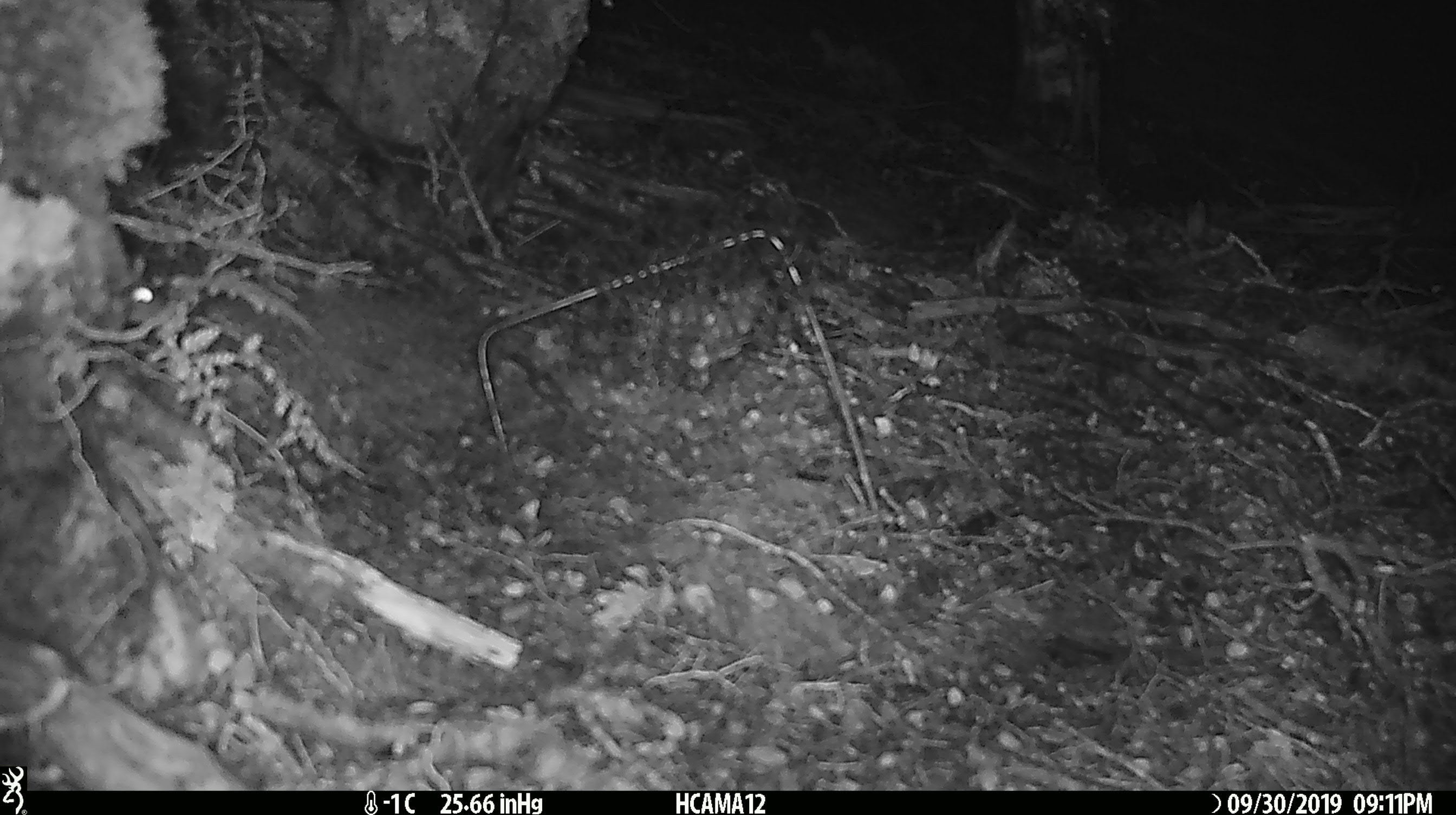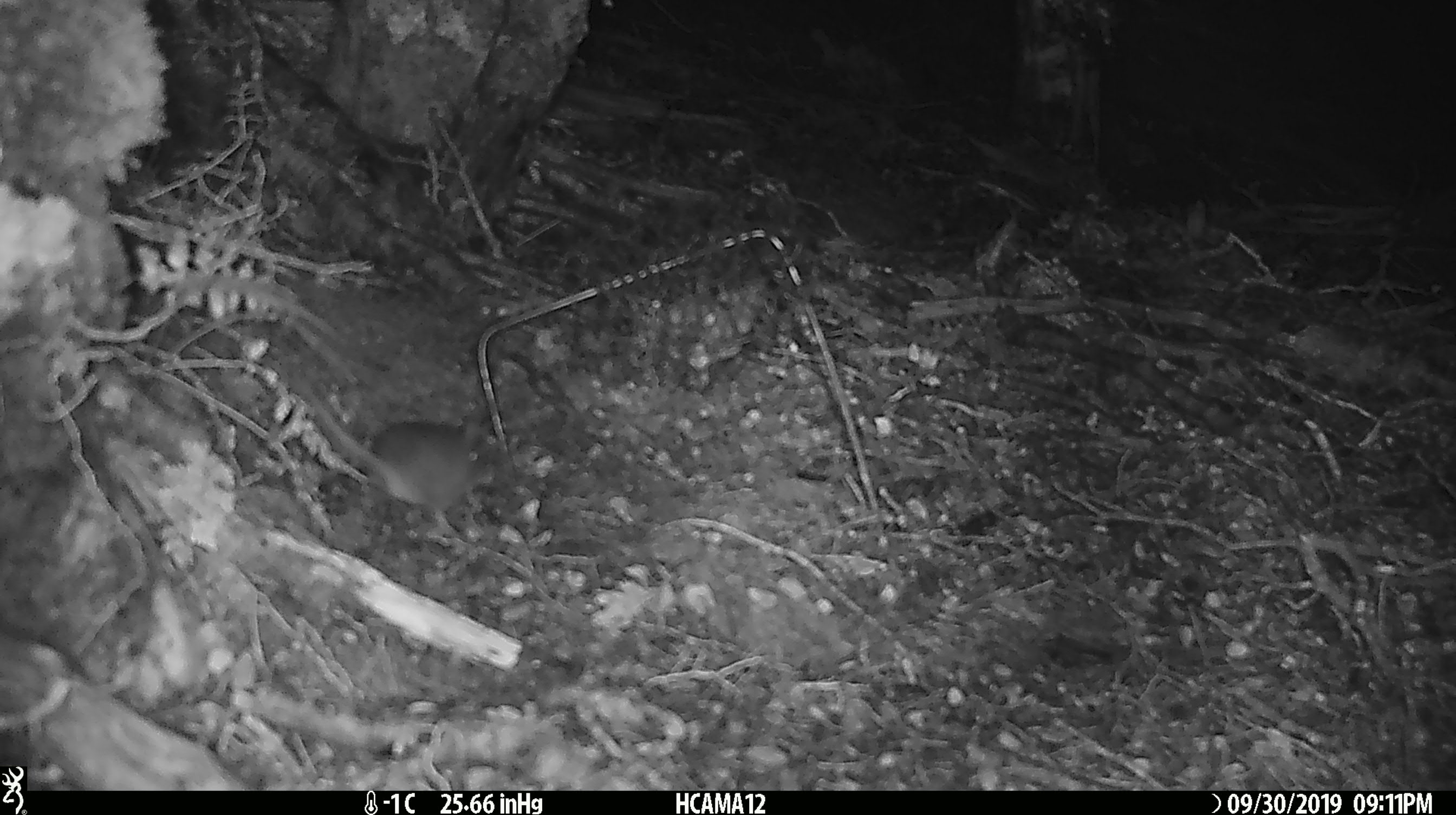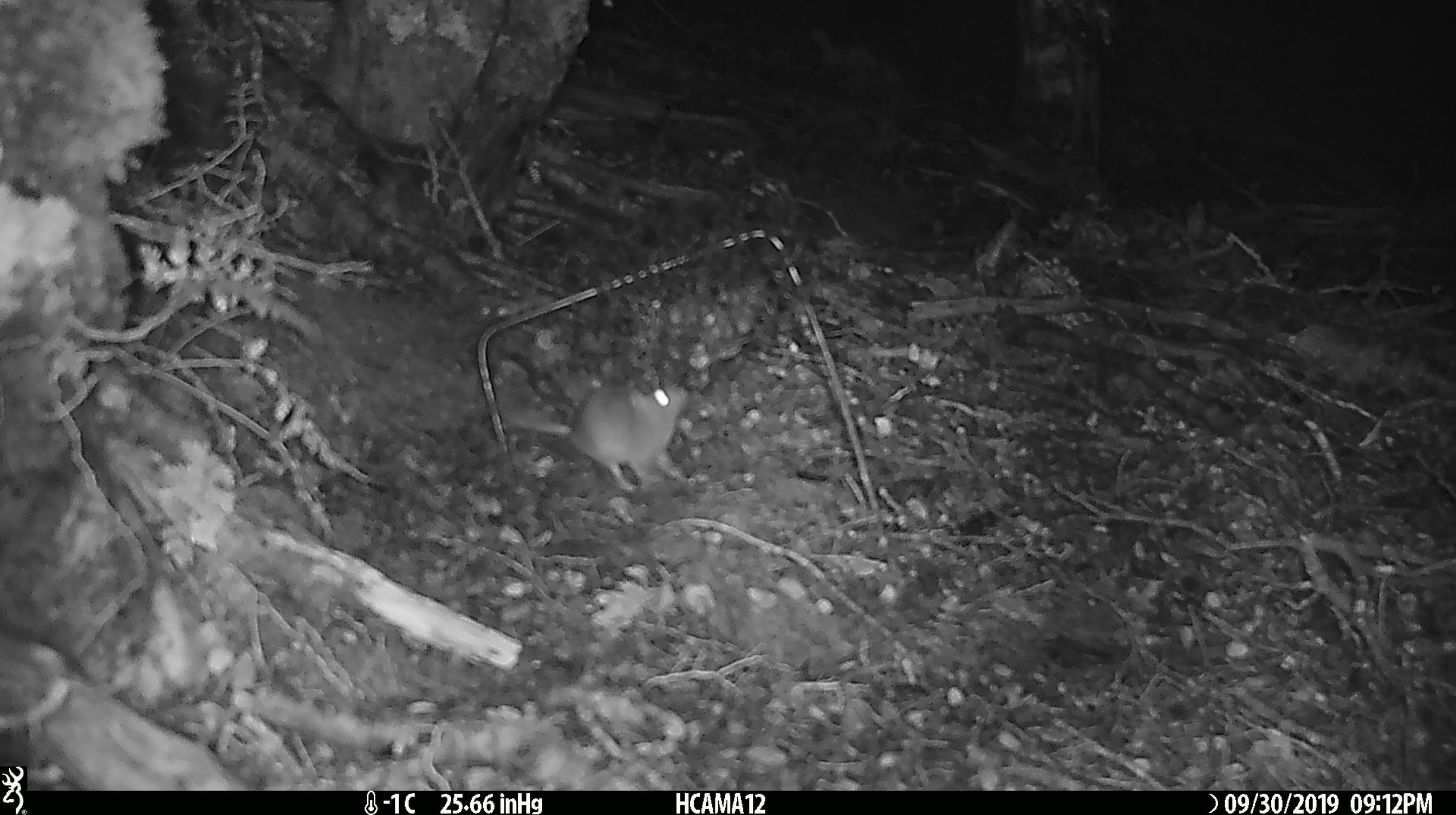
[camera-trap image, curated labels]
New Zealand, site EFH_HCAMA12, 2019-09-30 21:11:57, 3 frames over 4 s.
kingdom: Animalia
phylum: Chordata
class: Mammalia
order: Rodentia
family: Muridae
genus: Mus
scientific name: Mus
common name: mouse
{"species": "mouse (Mus)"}